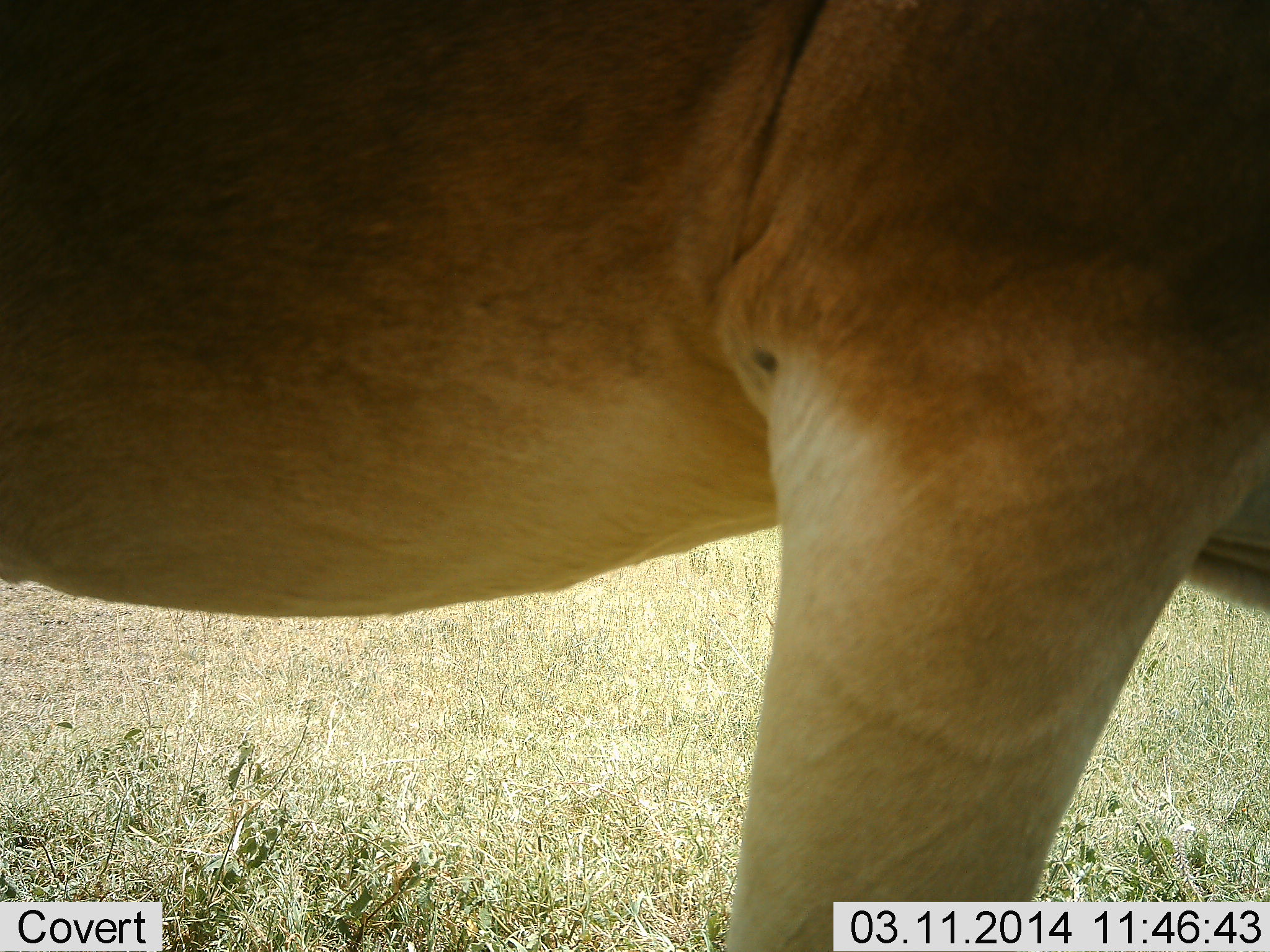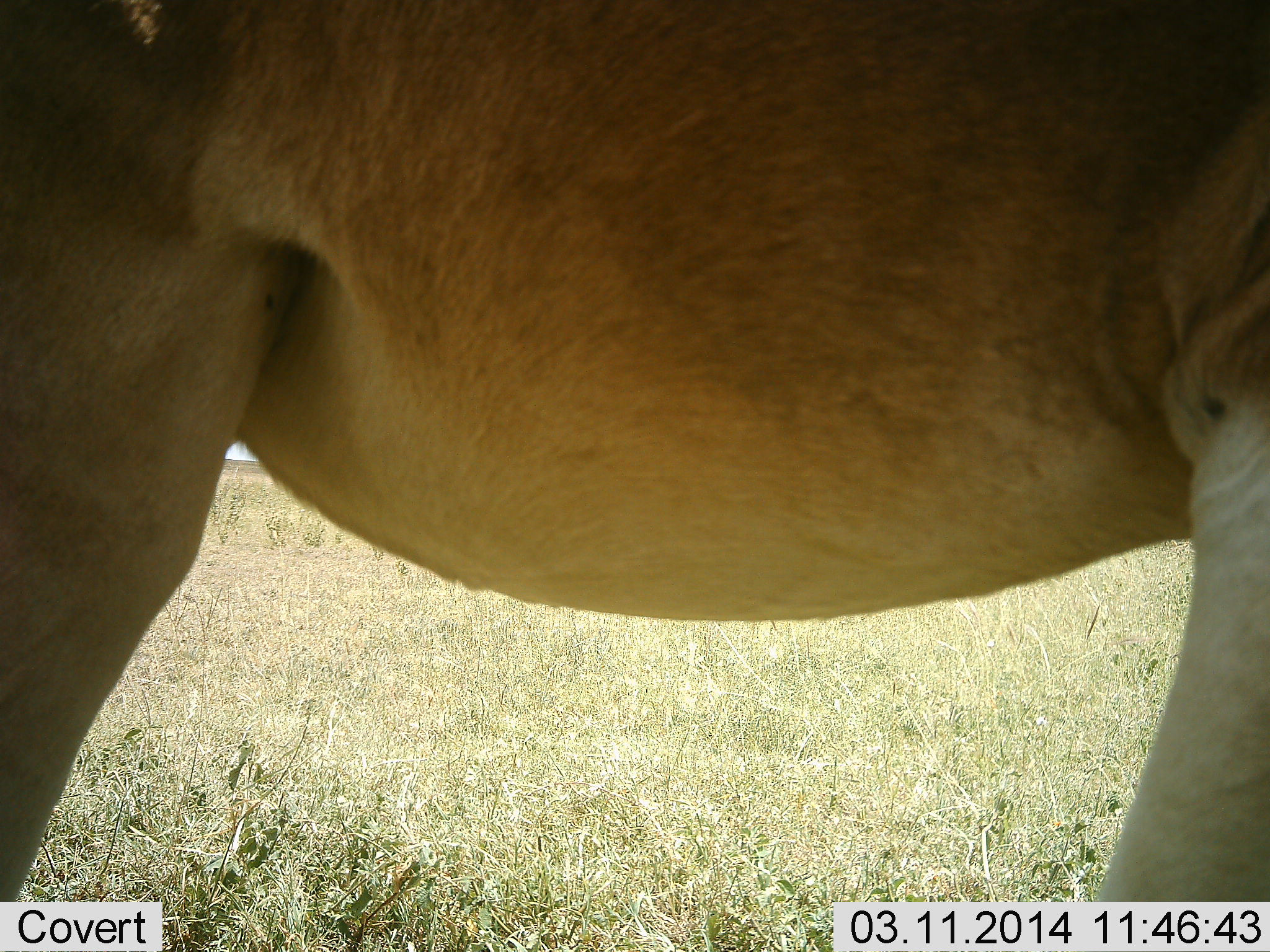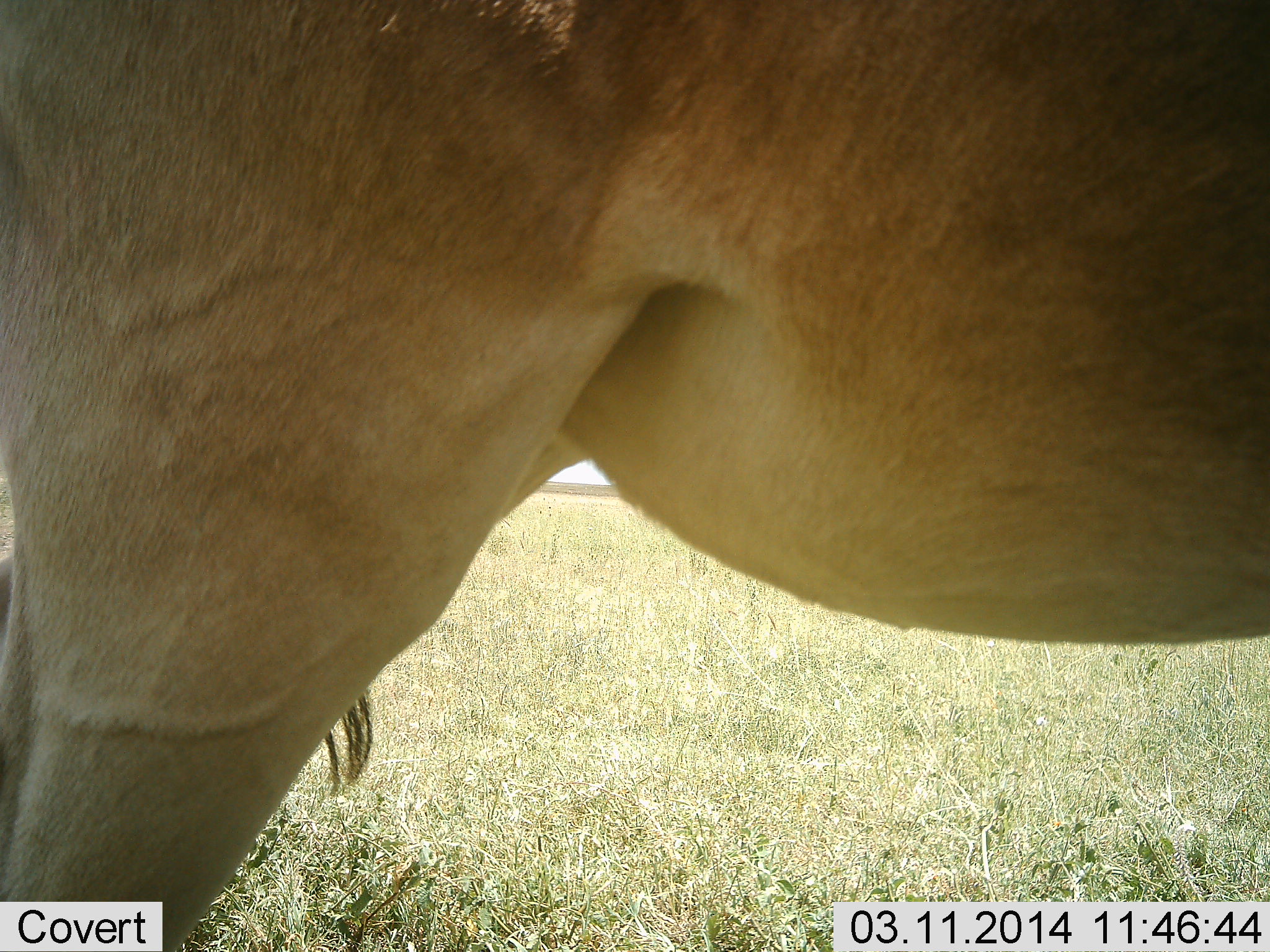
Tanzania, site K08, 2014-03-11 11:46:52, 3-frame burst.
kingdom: Animalia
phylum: Chordata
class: Mammalia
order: Artiodactyla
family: Bovidae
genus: Alcelaphus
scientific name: Alcelaphus buselaphus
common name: hartebeest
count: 1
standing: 80%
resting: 0%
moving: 20%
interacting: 0%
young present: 0%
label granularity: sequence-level